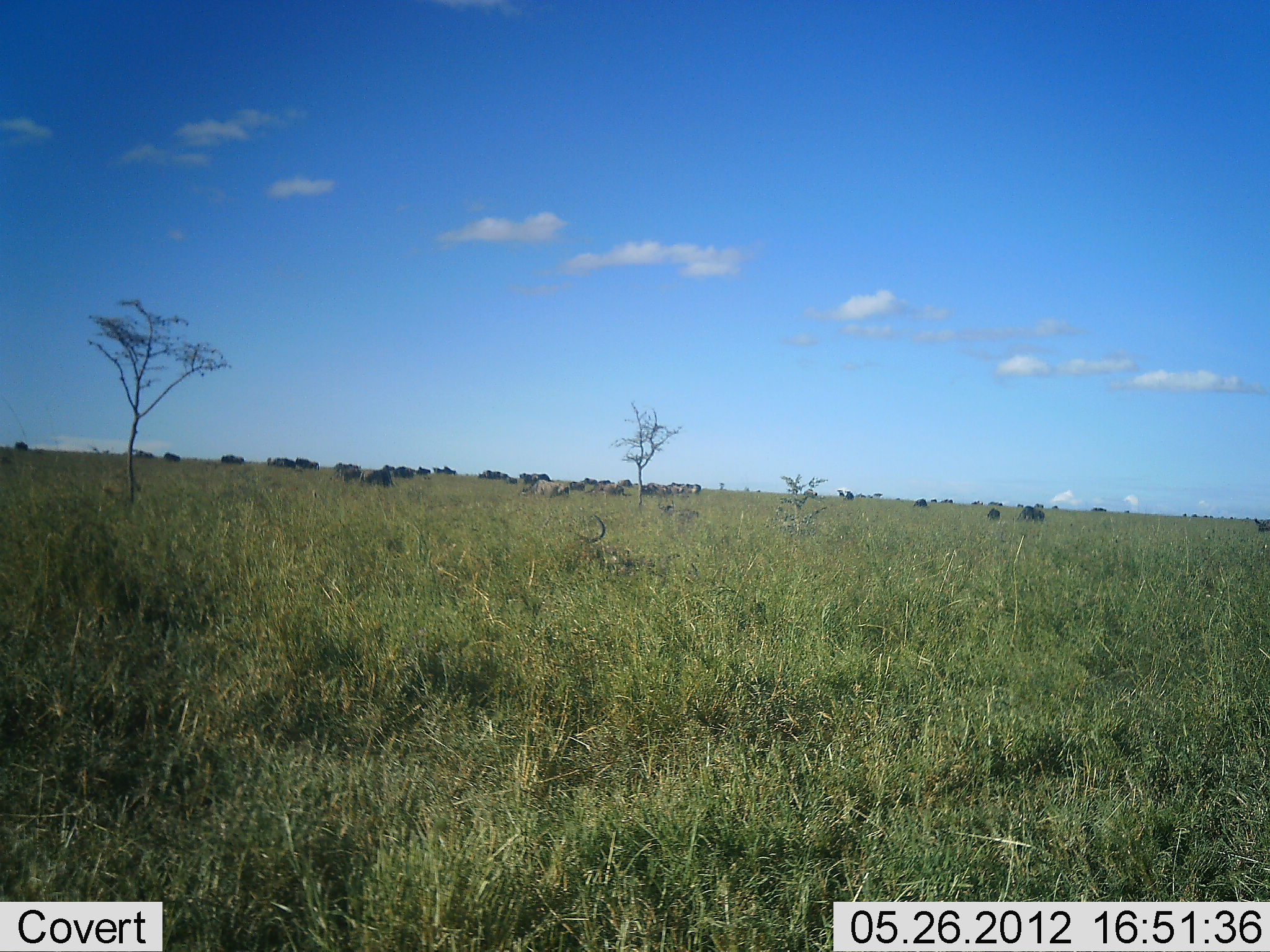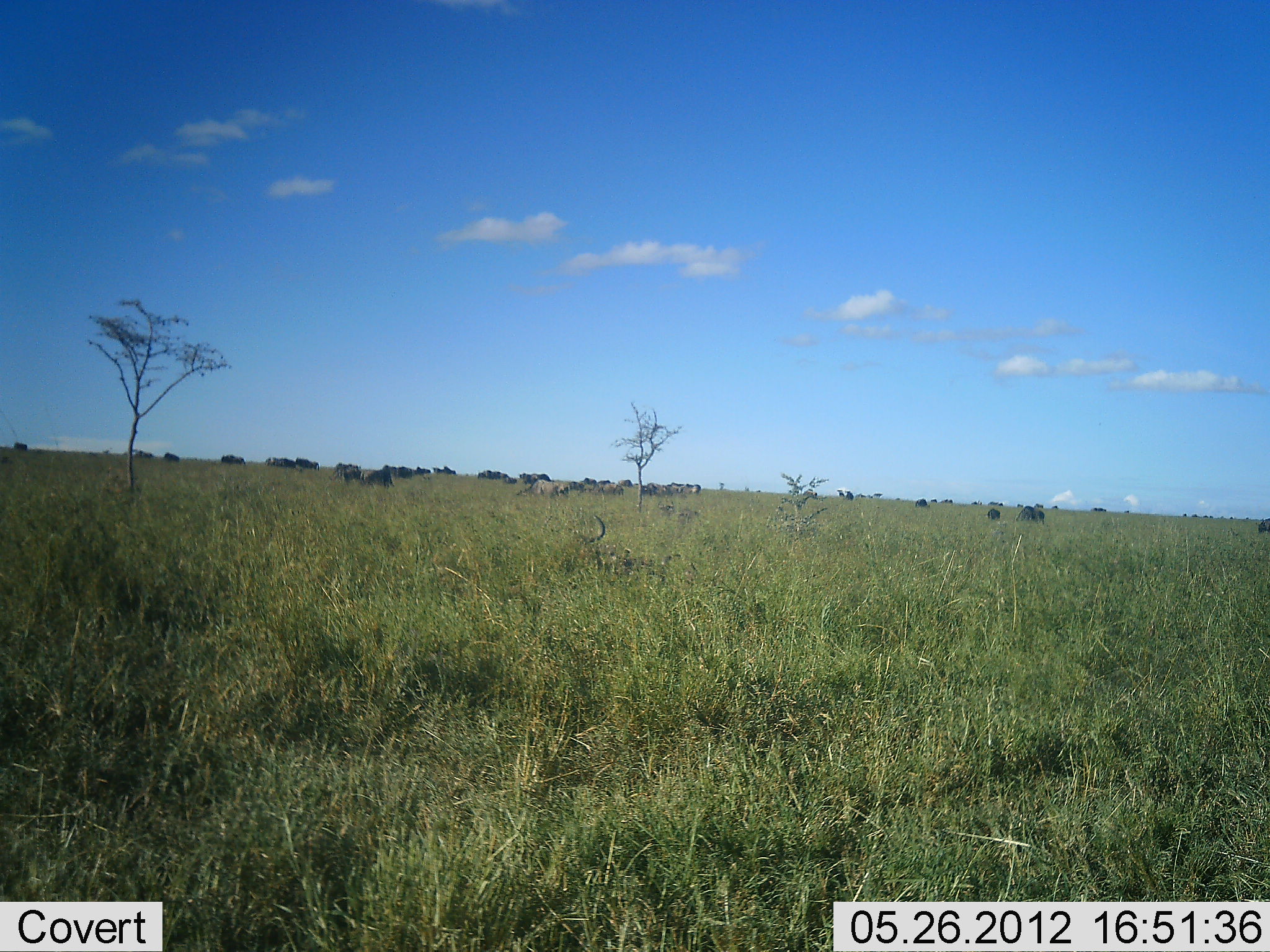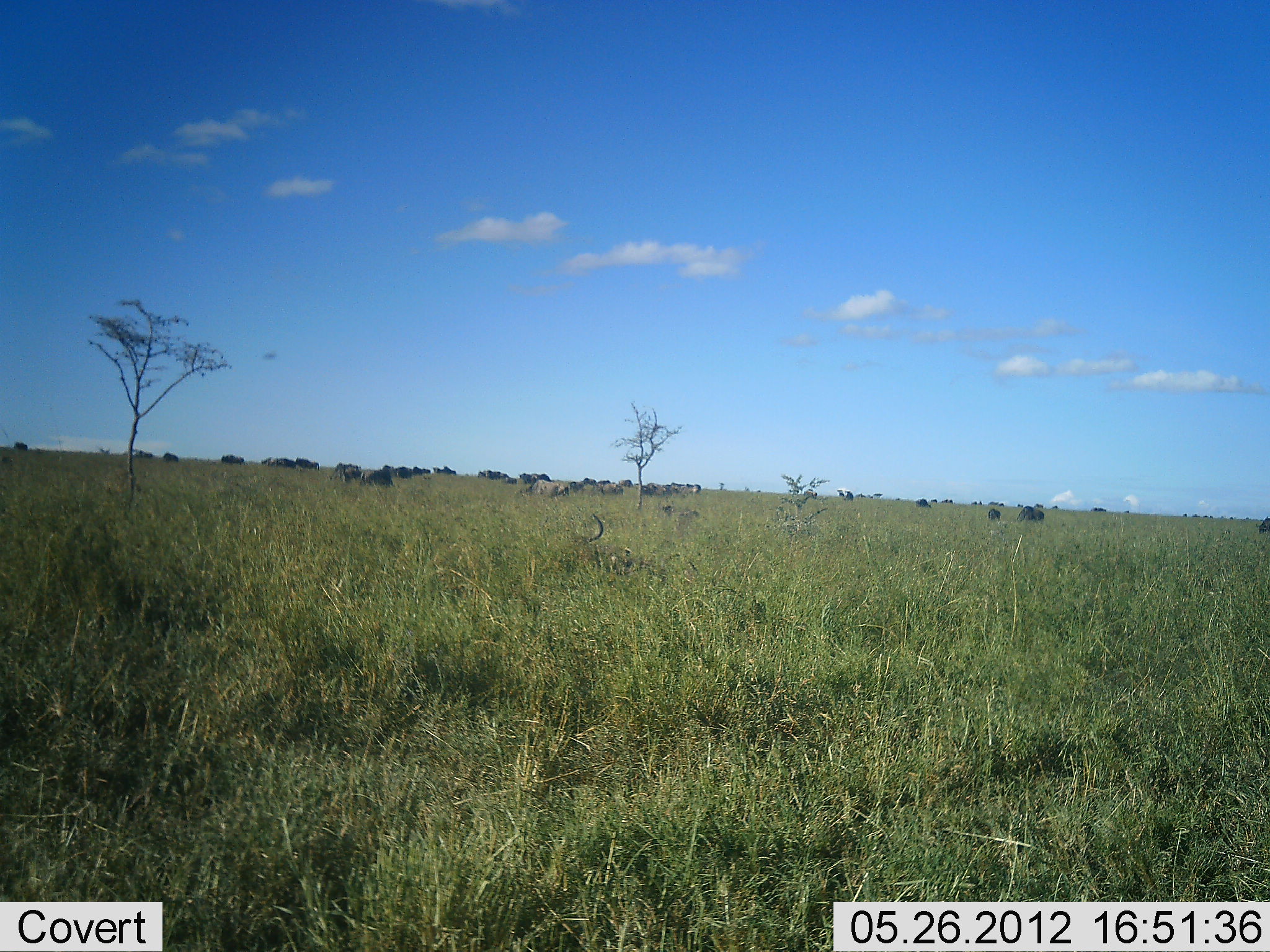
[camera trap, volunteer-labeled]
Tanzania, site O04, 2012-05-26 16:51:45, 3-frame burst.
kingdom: Animalia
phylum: Chordata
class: Mammalia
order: Artiodactyla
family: Bovidae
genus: Connochaetes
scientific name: Connochaetes taurinus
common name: blue wildebeest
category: wildebeest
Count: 11-50.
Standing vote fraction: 80%.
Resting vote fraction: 0%.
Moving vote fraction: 10%.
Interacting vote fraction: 0%.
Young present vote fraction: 0%.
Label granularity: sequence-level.